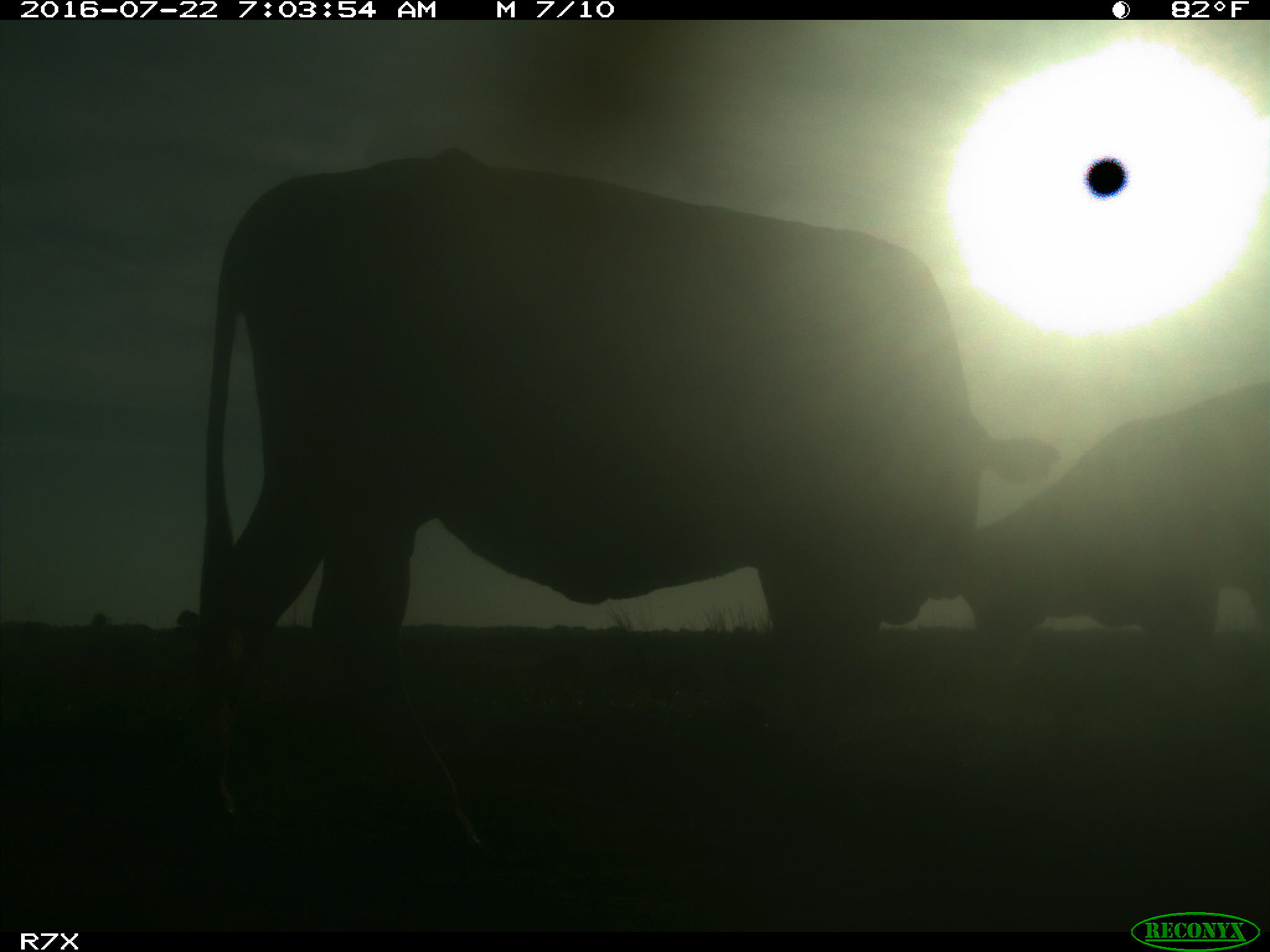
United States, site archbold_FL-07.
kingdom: Animalia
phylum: Chordata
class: Mammalia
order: Artiodactyla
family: Bovidae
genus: Bos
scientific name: Bos taurus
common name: domestic cow